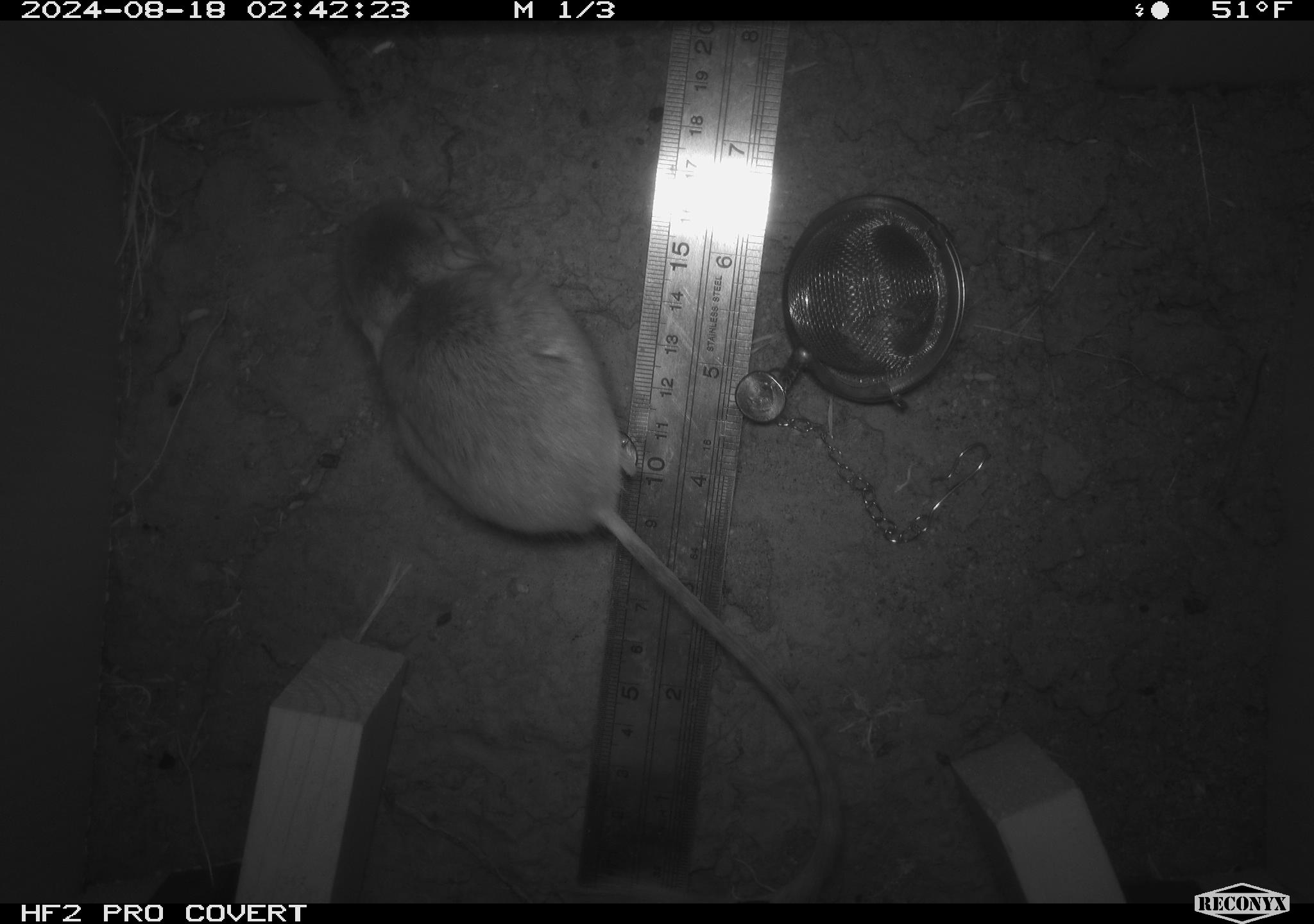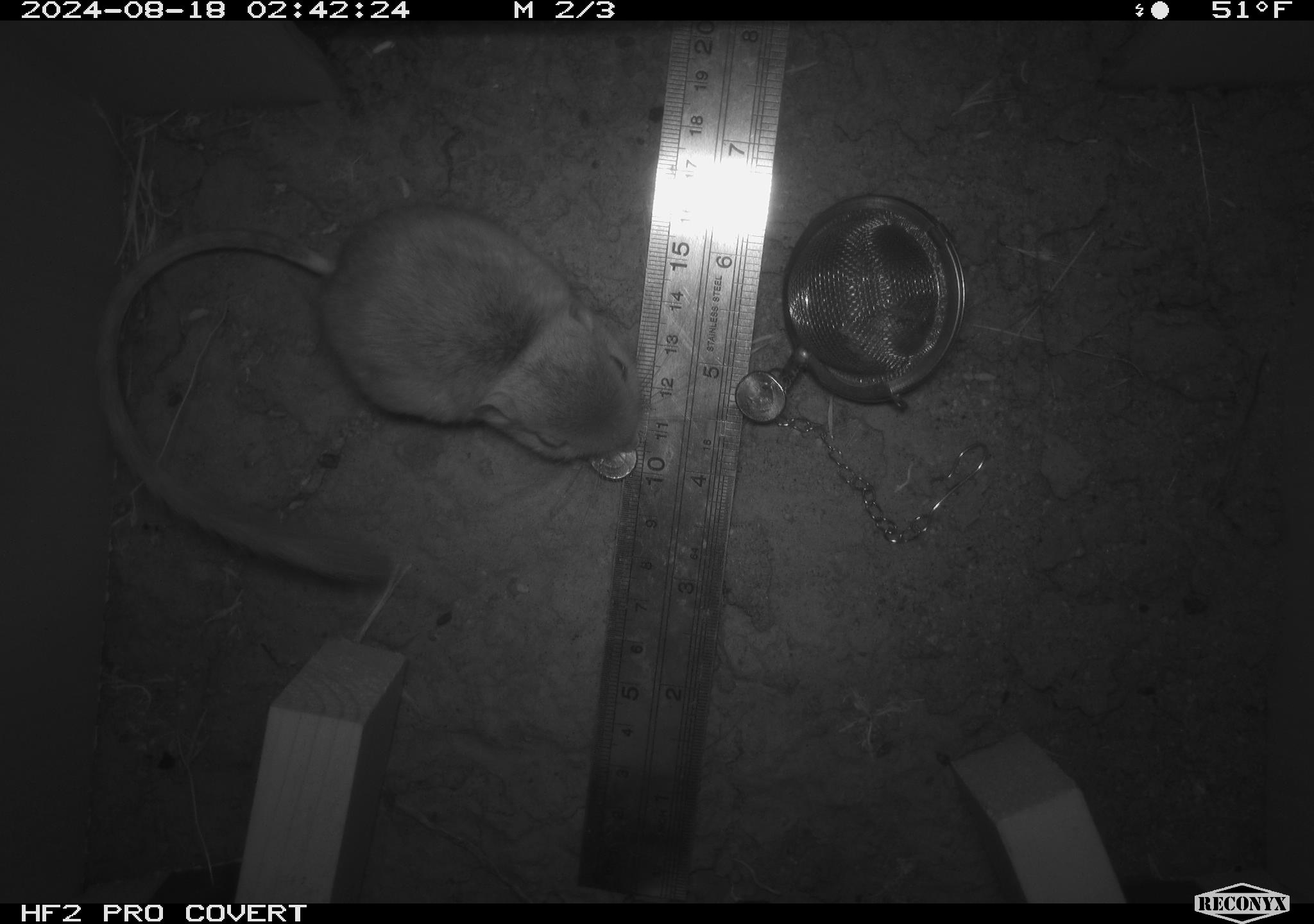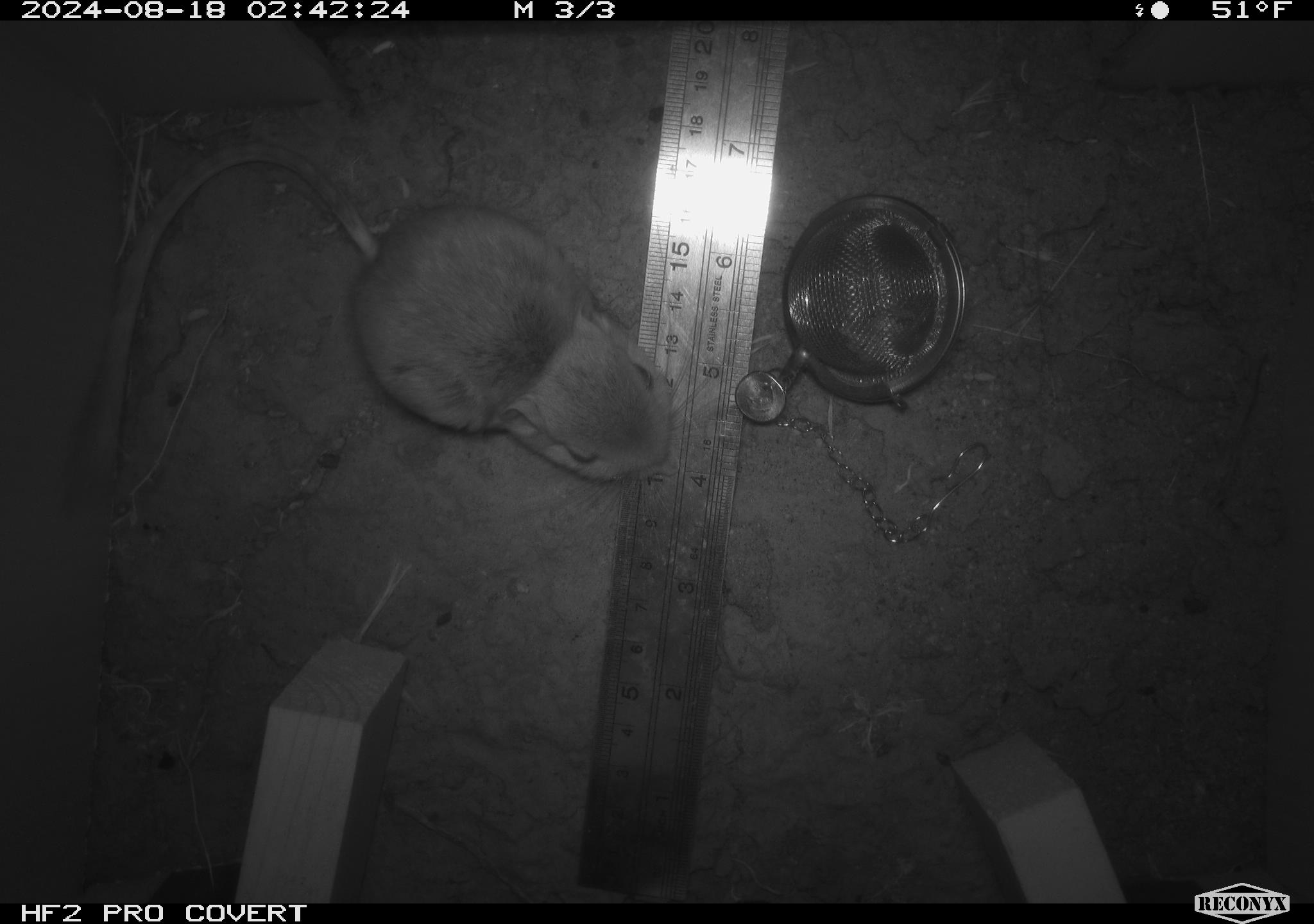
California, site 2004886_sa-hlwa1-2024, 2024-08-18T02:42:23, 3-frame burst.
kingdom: Animalia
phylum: Chordata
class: Mammalia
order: Rodentia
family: Heteromyidae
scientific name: Heteromyidae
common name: kangaroo rats and pocket mice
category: heteromyidae family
Heteromyidae family (kangaroo rats and pocket mice) (Heteromyidae).